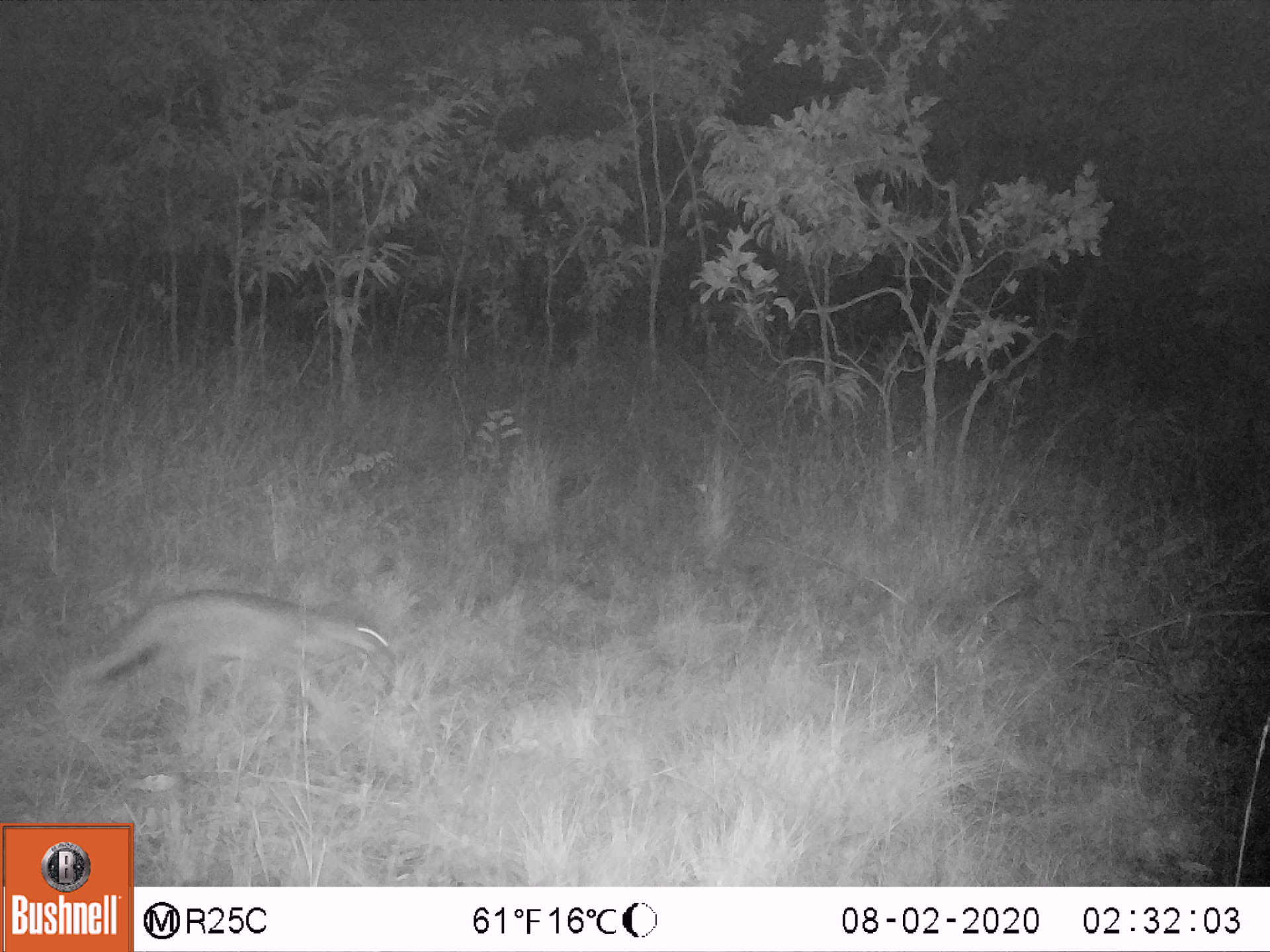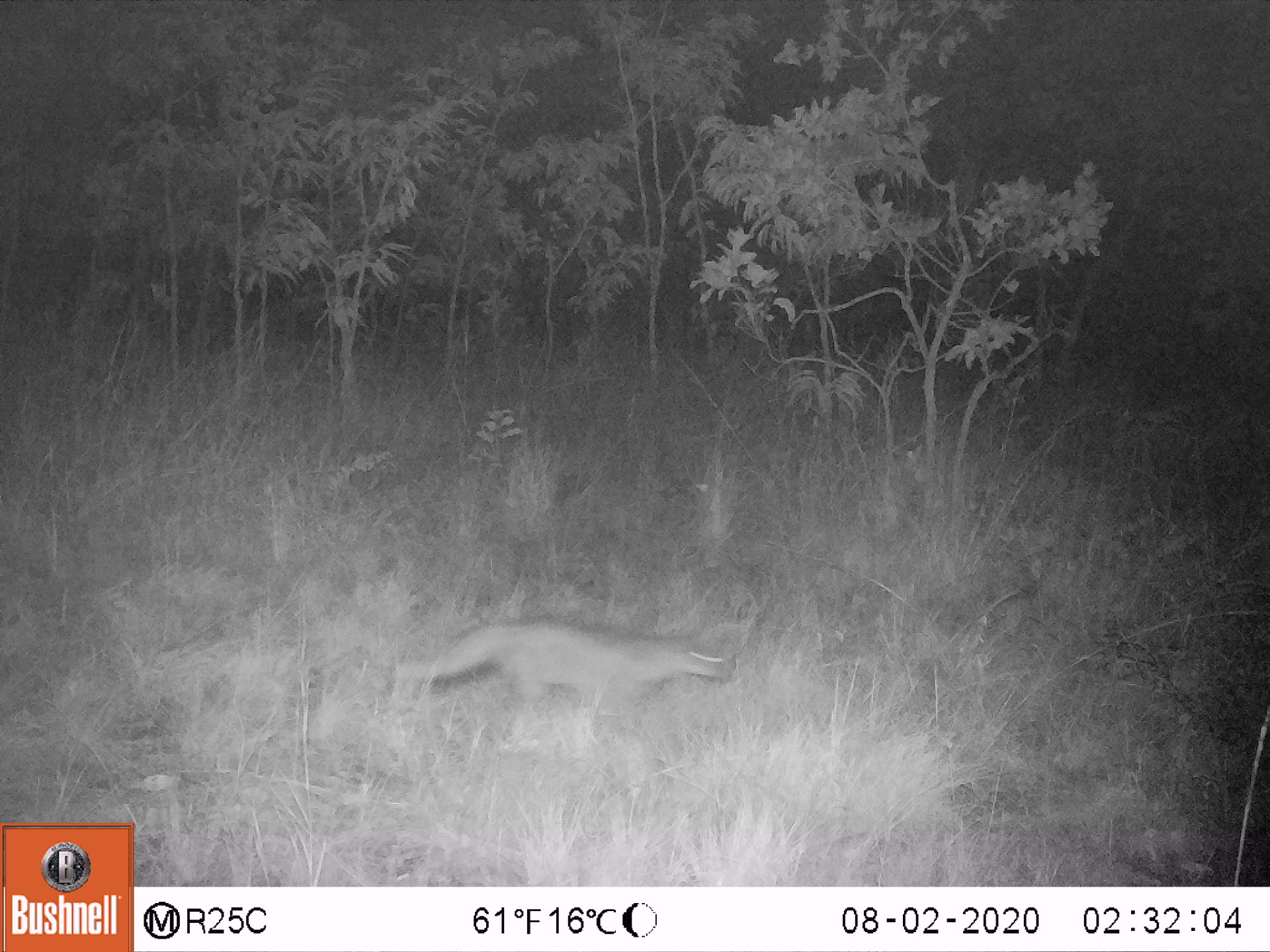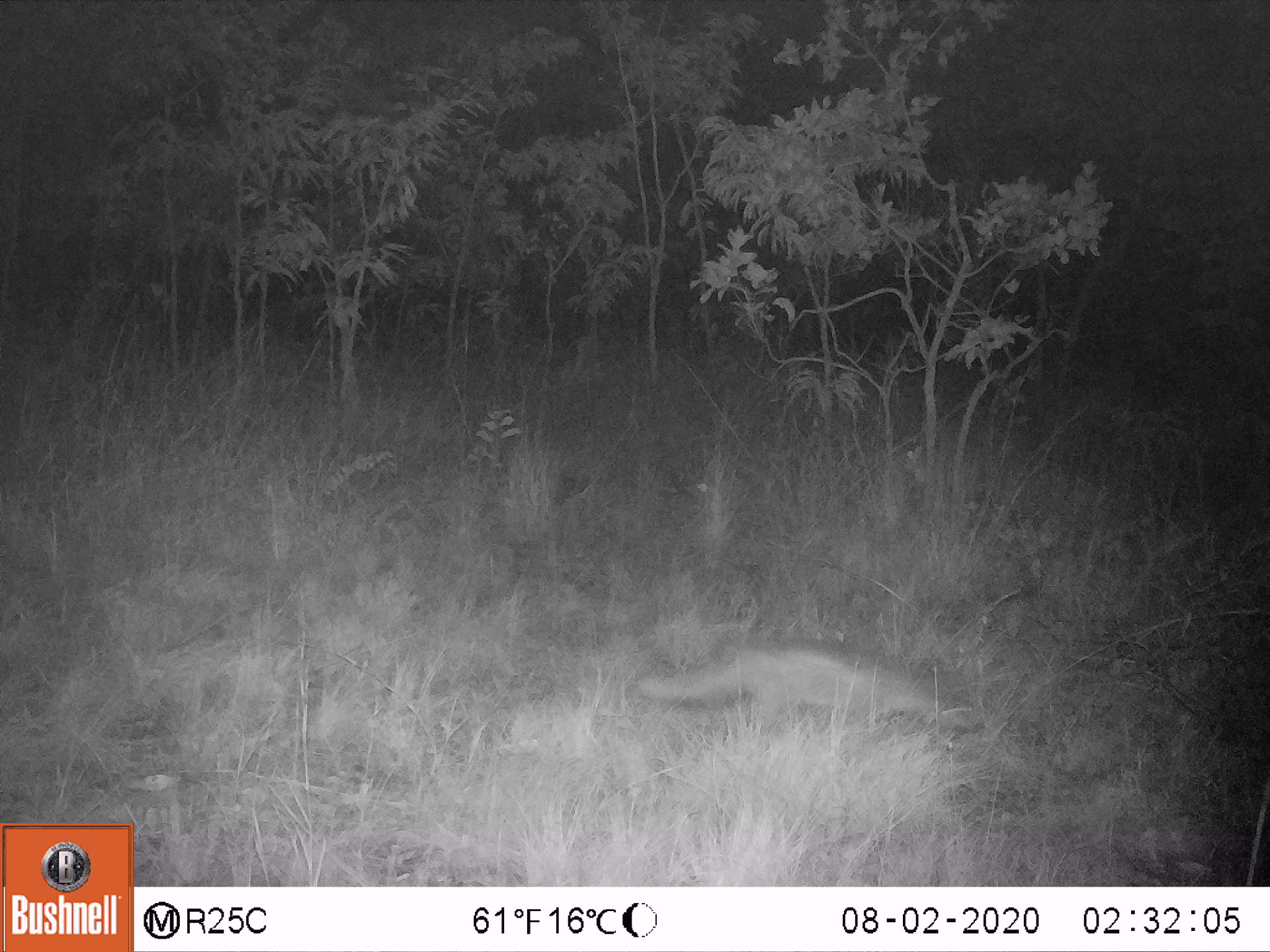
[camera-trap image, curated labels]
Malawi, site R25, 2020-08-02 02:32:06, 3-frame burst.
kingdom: Animalia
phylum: Chordata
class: Mammalia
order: Carnivora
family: Canidae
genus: Lupulella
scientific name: Lupulella adusta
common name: side-striped jackal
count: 1